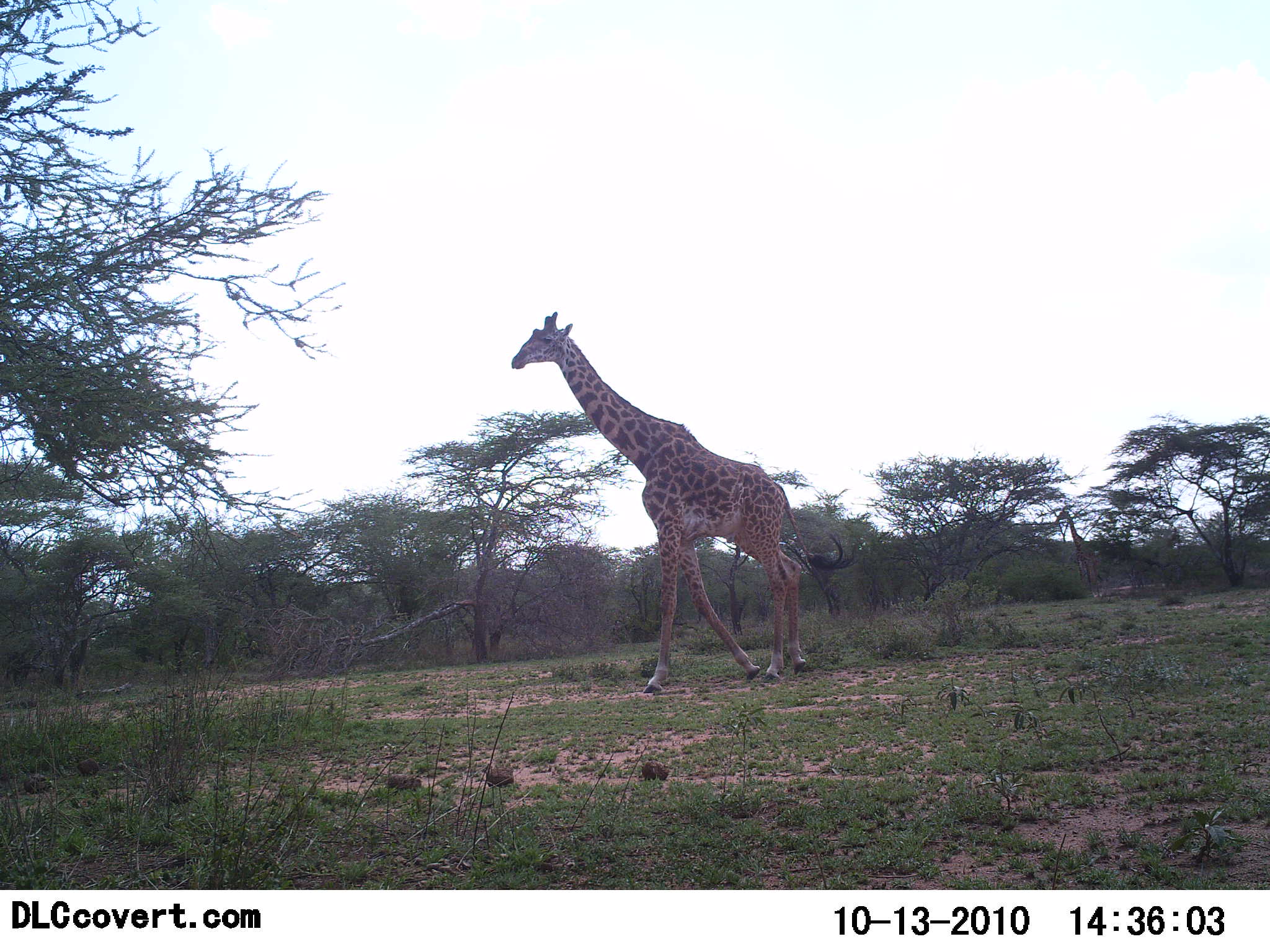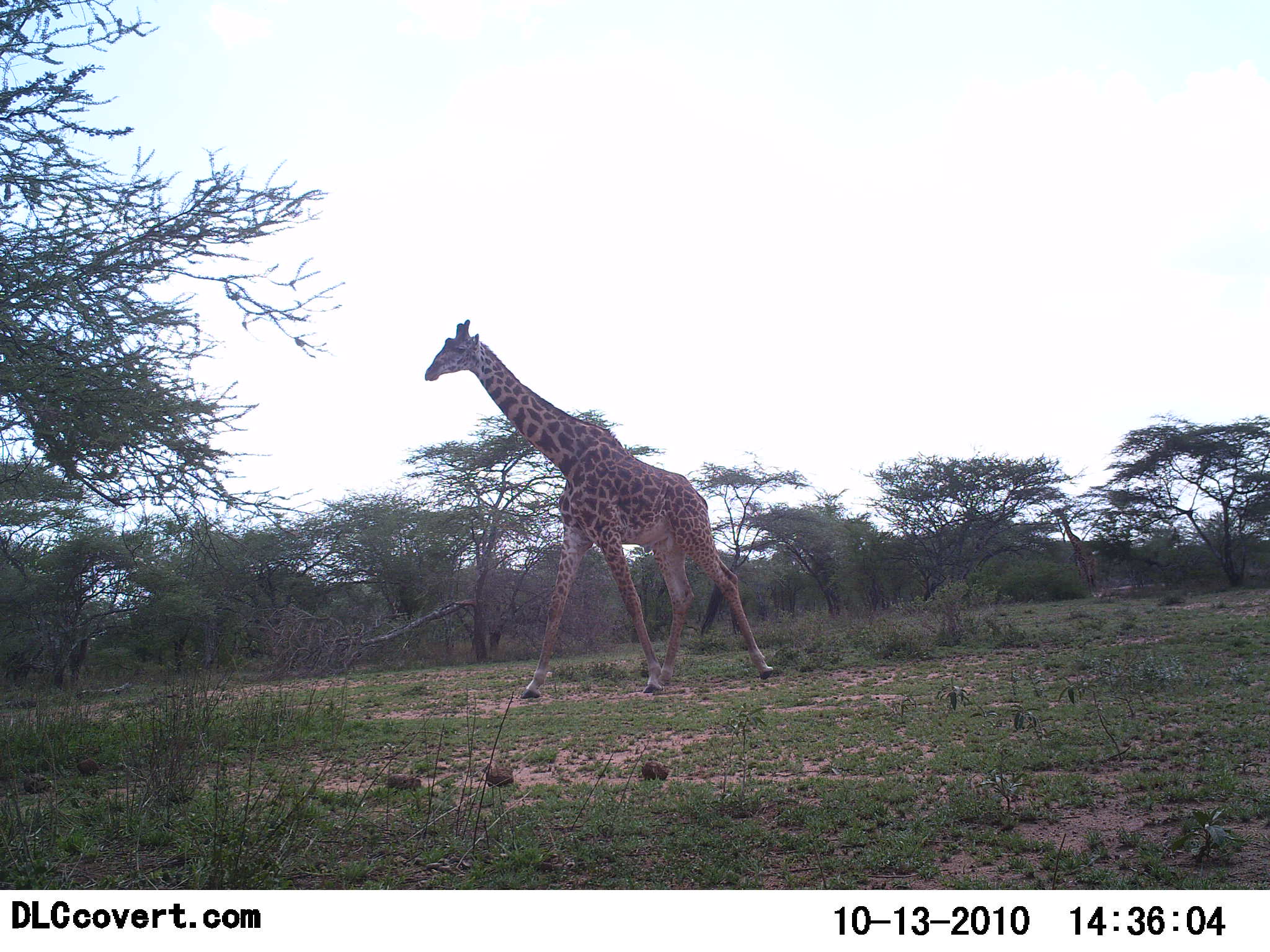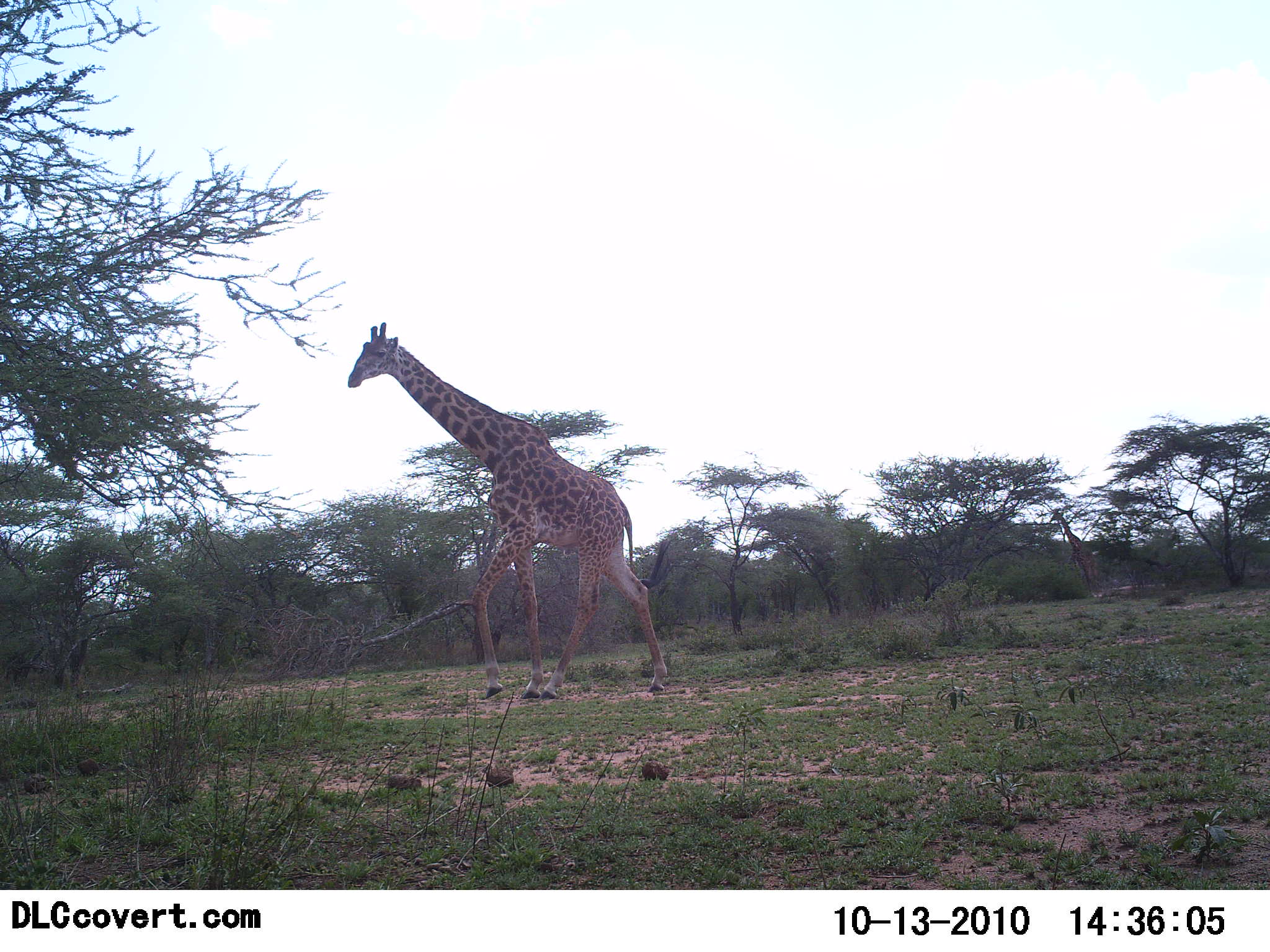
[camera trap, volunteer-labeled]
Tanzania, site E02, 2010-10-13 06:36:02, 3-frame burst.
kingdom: Animalia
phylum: Chordata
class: Mammalia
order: Artiodactyla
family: Giraffidae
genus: Giraffa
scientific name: Giraffa camelopardalis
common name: giraffe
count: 2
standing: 6%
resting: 0%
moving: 94%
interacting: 0%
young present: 0%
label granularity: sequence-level